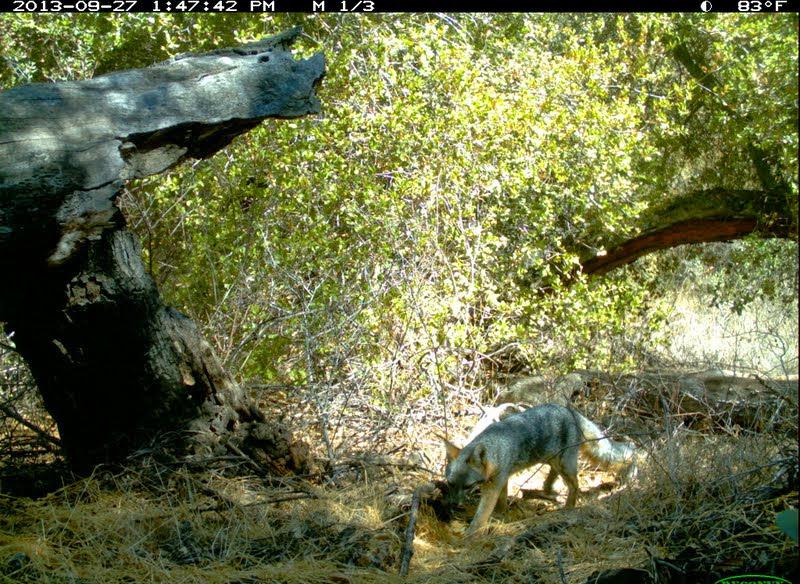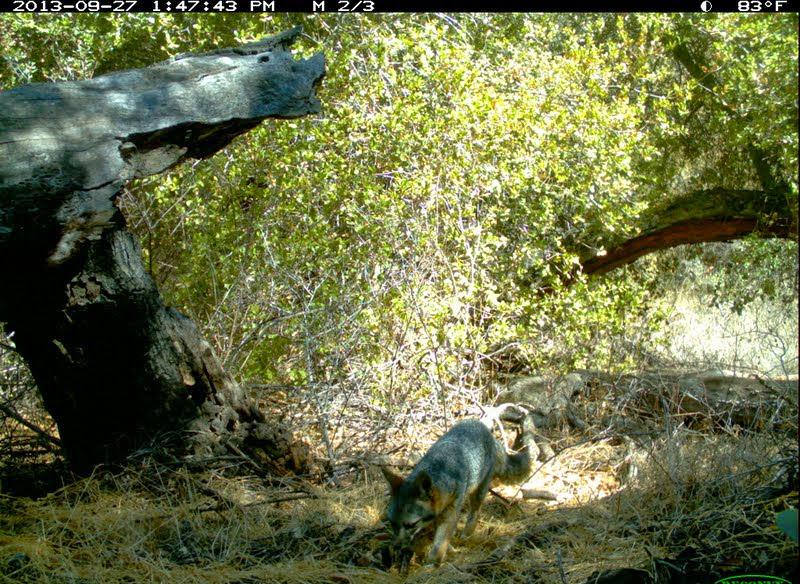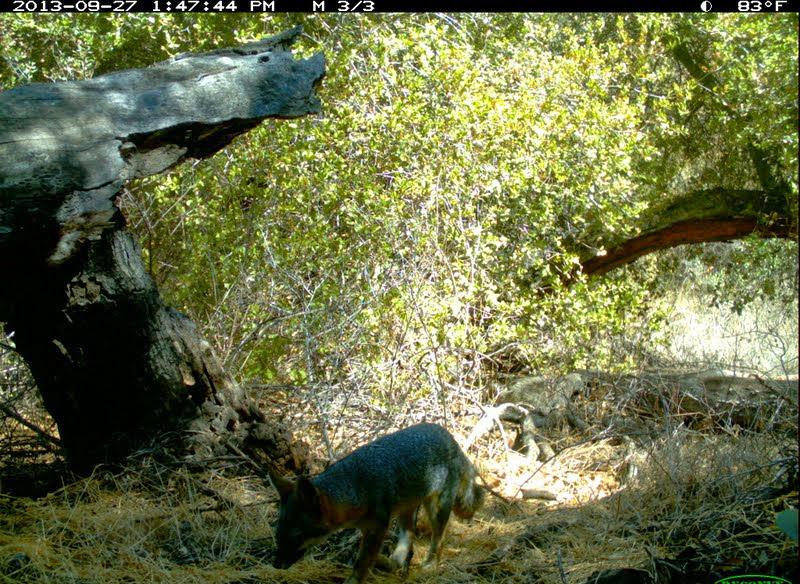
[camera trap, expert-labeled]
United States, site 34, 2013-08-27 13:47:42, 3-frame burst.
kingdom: Animalia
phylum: Chordata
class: Mammalia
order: Carnivora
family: Canidae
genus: Urocyon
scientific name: Urocyon cinereoargenteus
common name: gray fox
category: fox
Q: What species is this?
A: Fox (gray fox) (Urocyon cinereoargenteus).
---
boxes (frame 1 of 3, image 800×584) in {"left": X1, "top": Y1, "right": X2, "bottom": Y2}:
fox: {"left": 436, "top": 403, "right": 636, "bottom": 539}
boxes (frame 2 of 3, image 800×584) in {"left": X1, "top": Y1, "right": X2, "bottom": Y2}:
fox: {"left": 380, "top": 418, "right": 539, "bottom": 573}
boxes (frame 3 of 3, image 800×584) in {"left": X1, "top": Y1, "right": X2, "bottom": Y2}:
fox: {"left": 267, "top": 422, "right": 486, "bottom": 584}